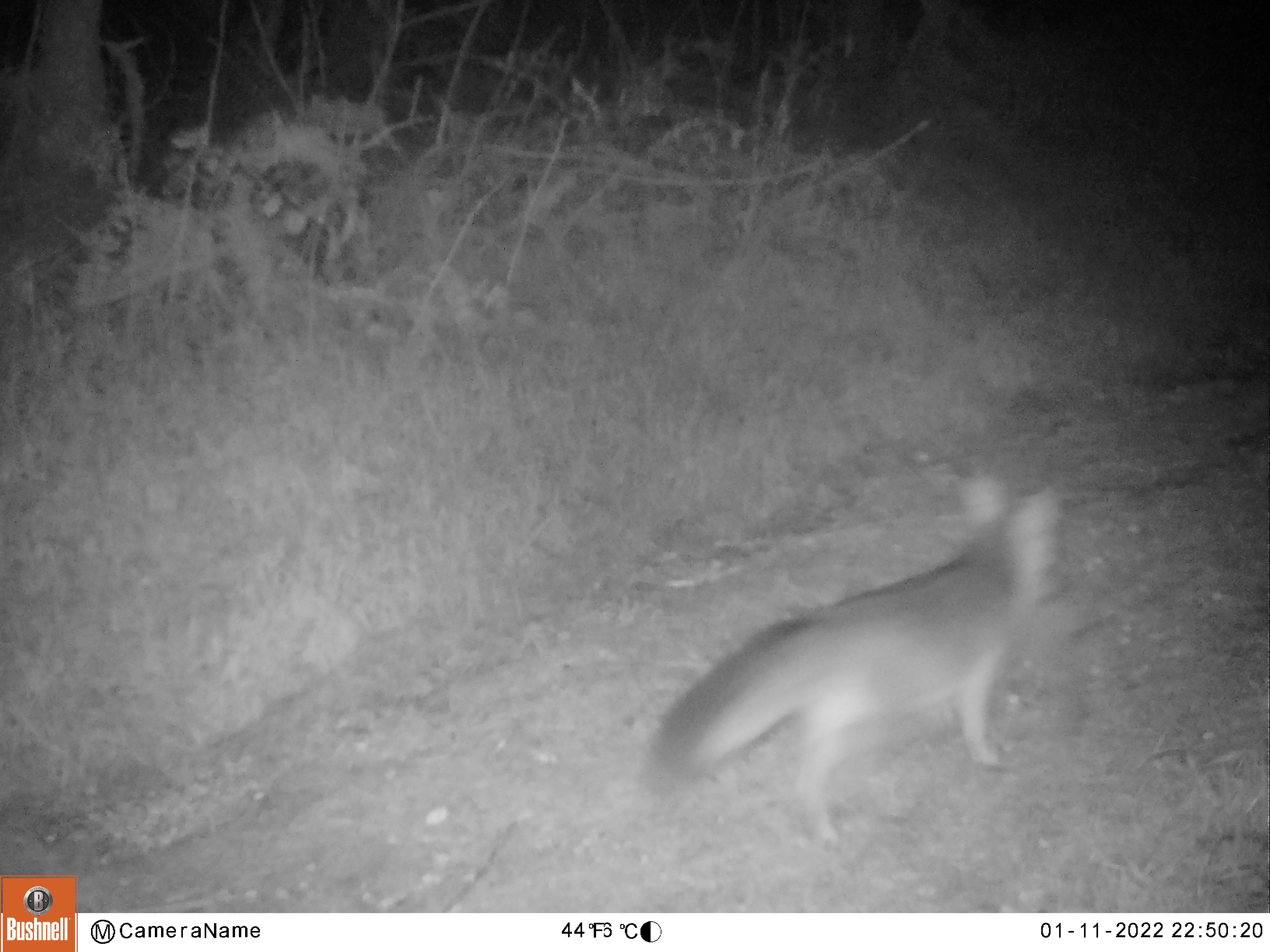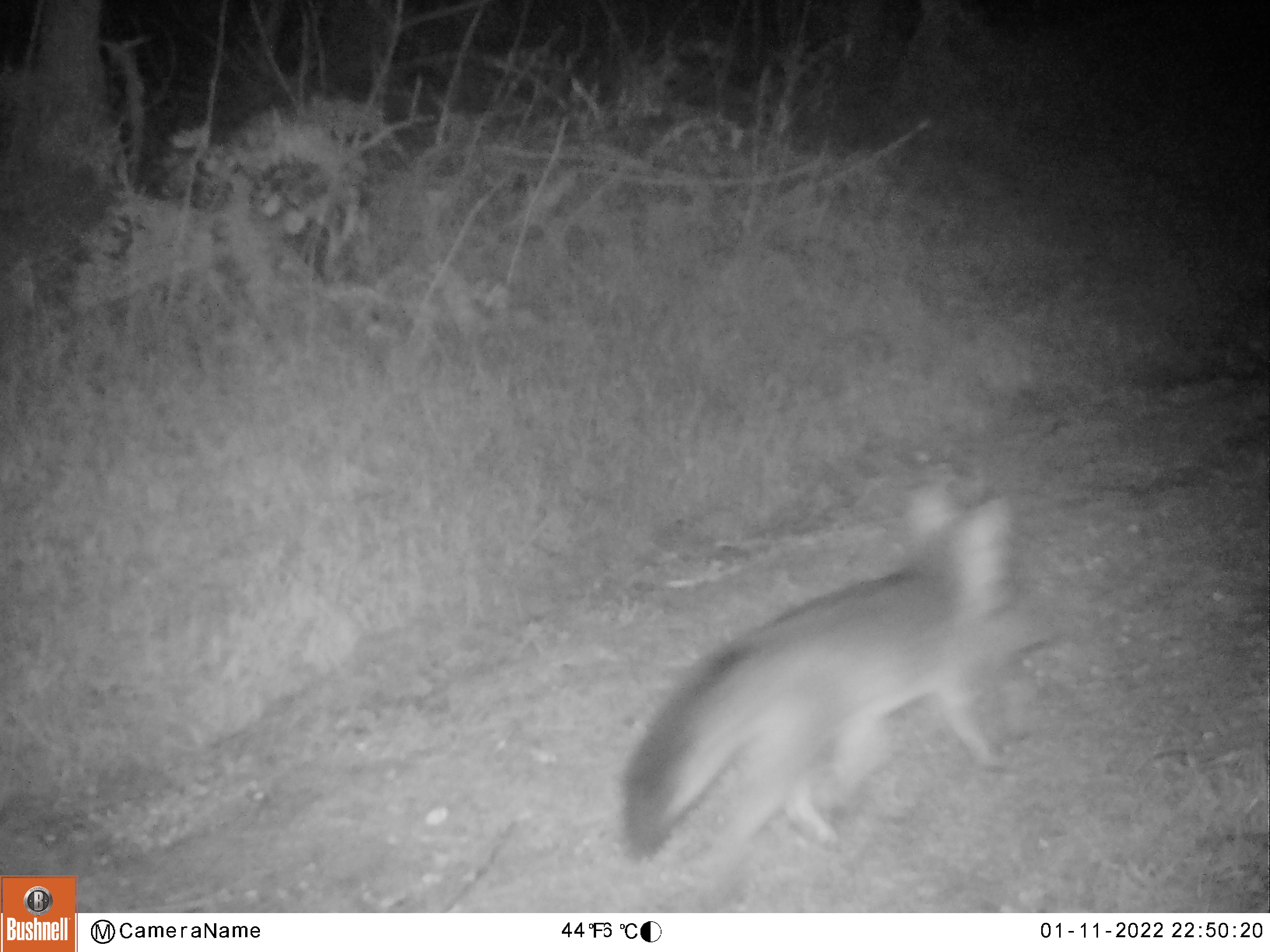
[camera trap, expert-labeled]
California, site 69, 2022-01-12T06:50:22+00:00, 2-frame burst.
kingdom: Animalia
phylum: Chordata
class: Mammalia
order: Carnivora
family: Canidae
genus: Urocyon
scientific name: Urocyon cinereoargenteus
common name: gray fox